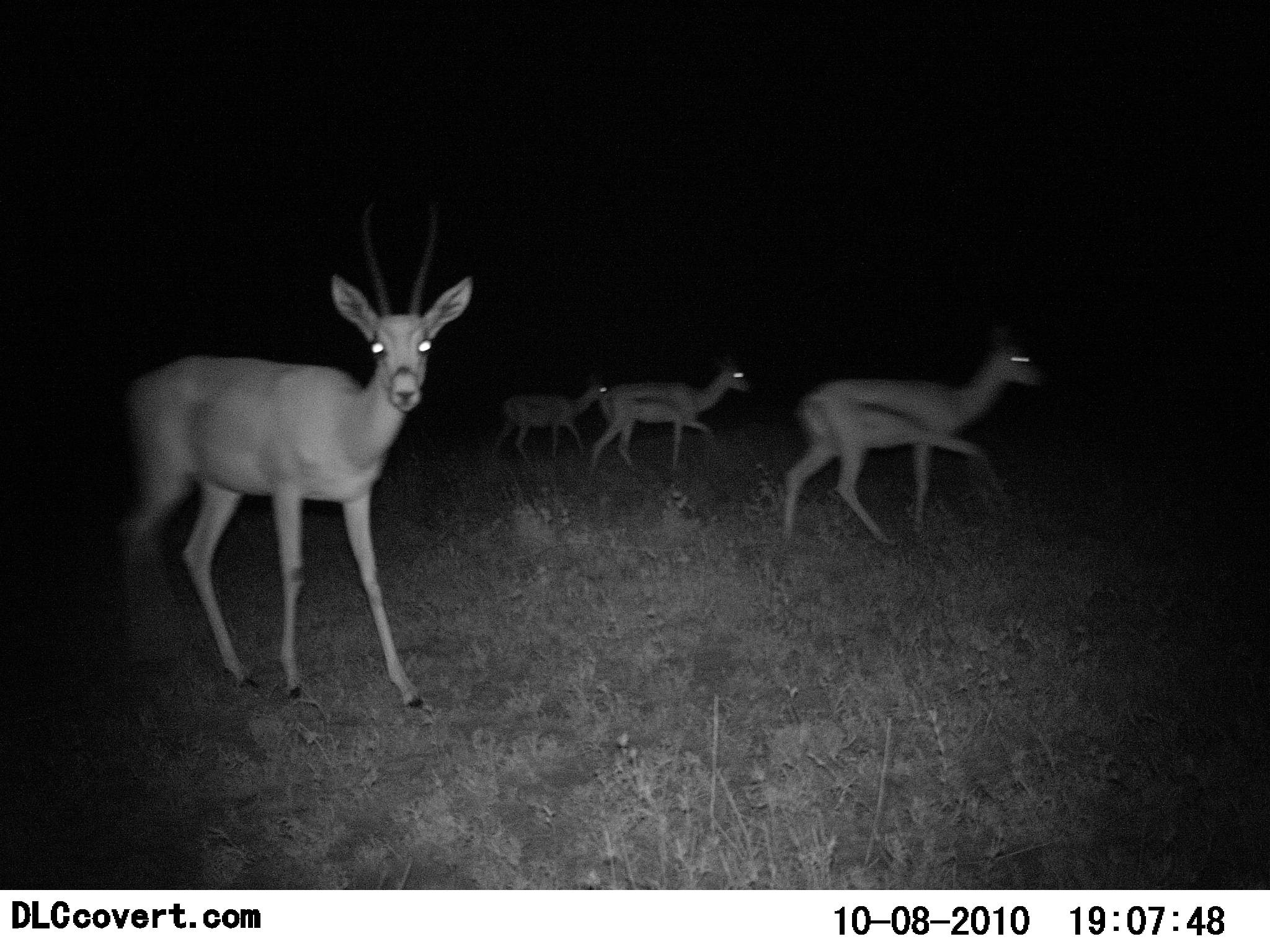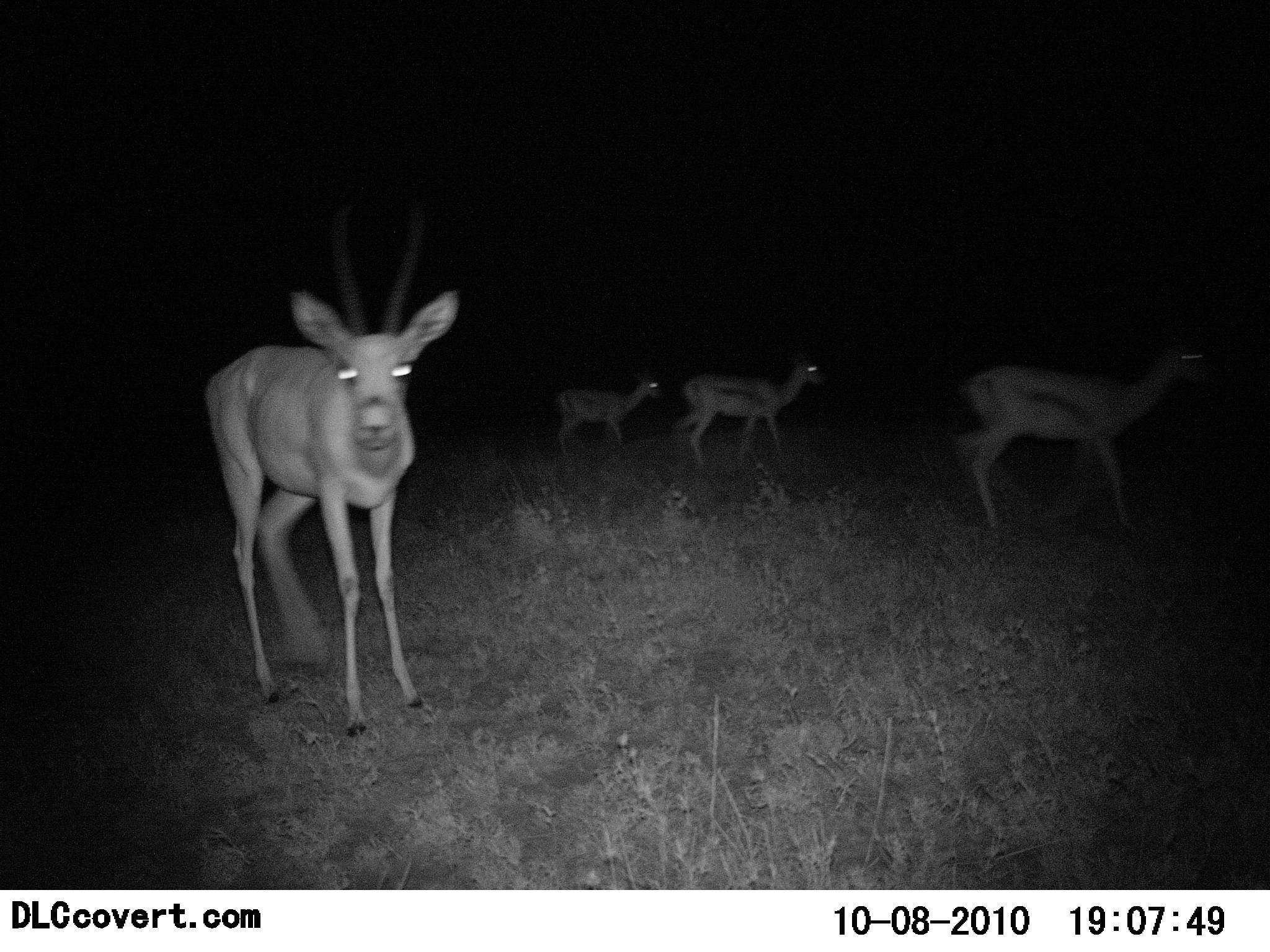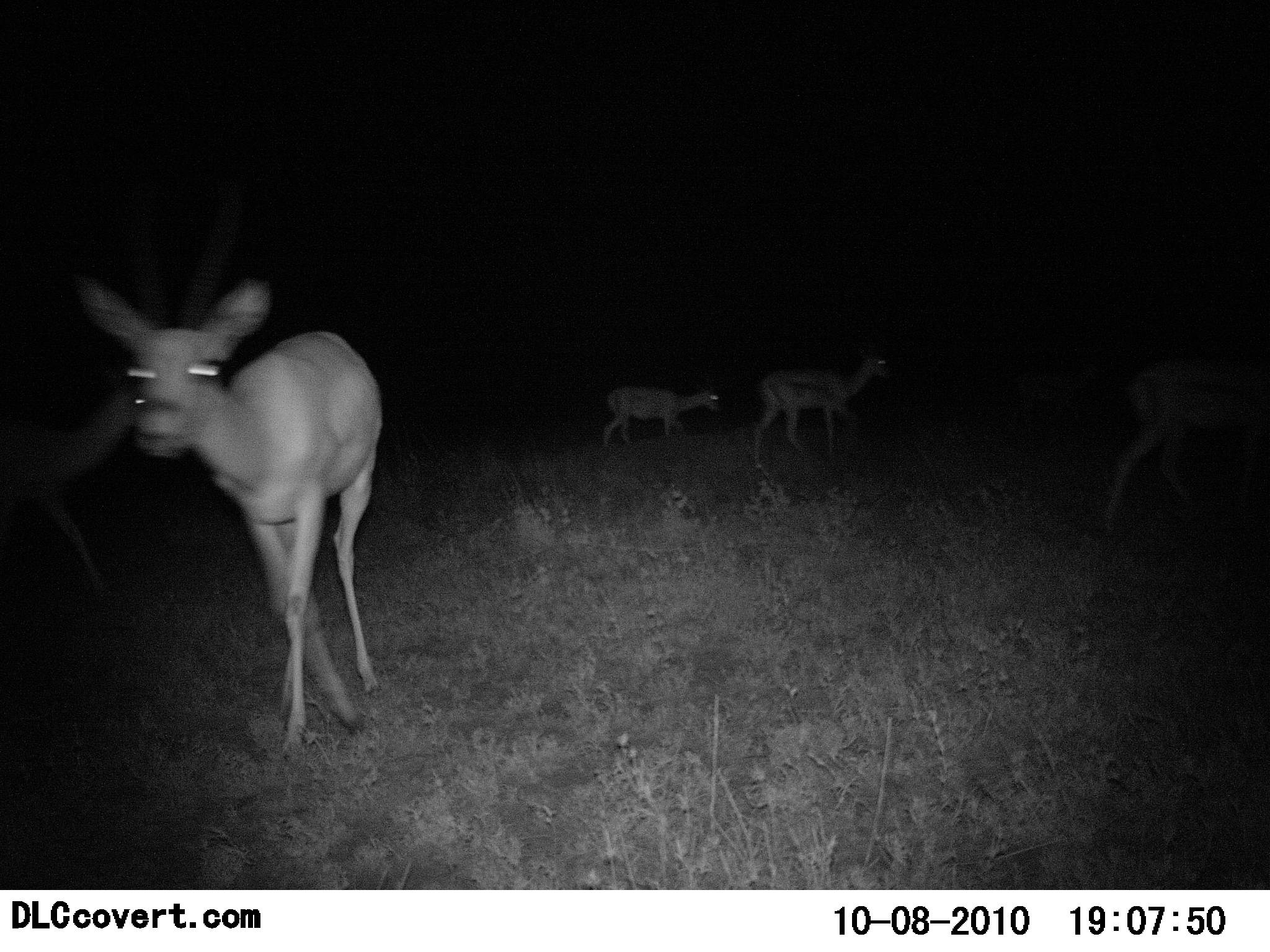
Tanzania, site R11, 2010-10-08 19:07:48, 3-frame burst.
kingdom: Animalia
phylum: Chordata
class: Mammalia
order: Artiodactyla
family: Bovidae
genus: Eudorcas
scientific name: Eudorcas thomsonii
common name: thomson's gazelle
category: gazellethomsons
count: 4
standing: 35%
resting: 0%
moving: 82%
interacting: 0%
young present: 0%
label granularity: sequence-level